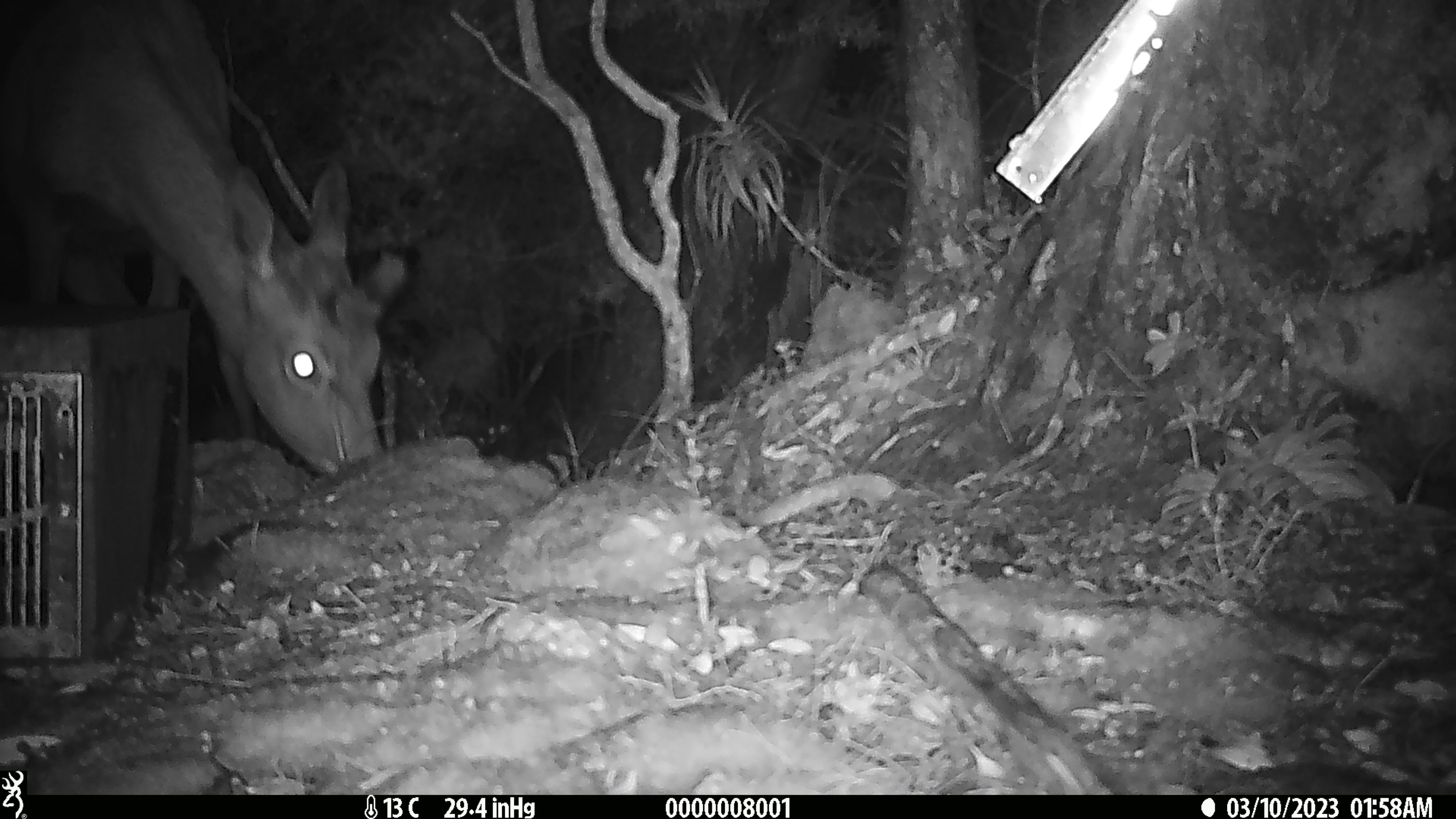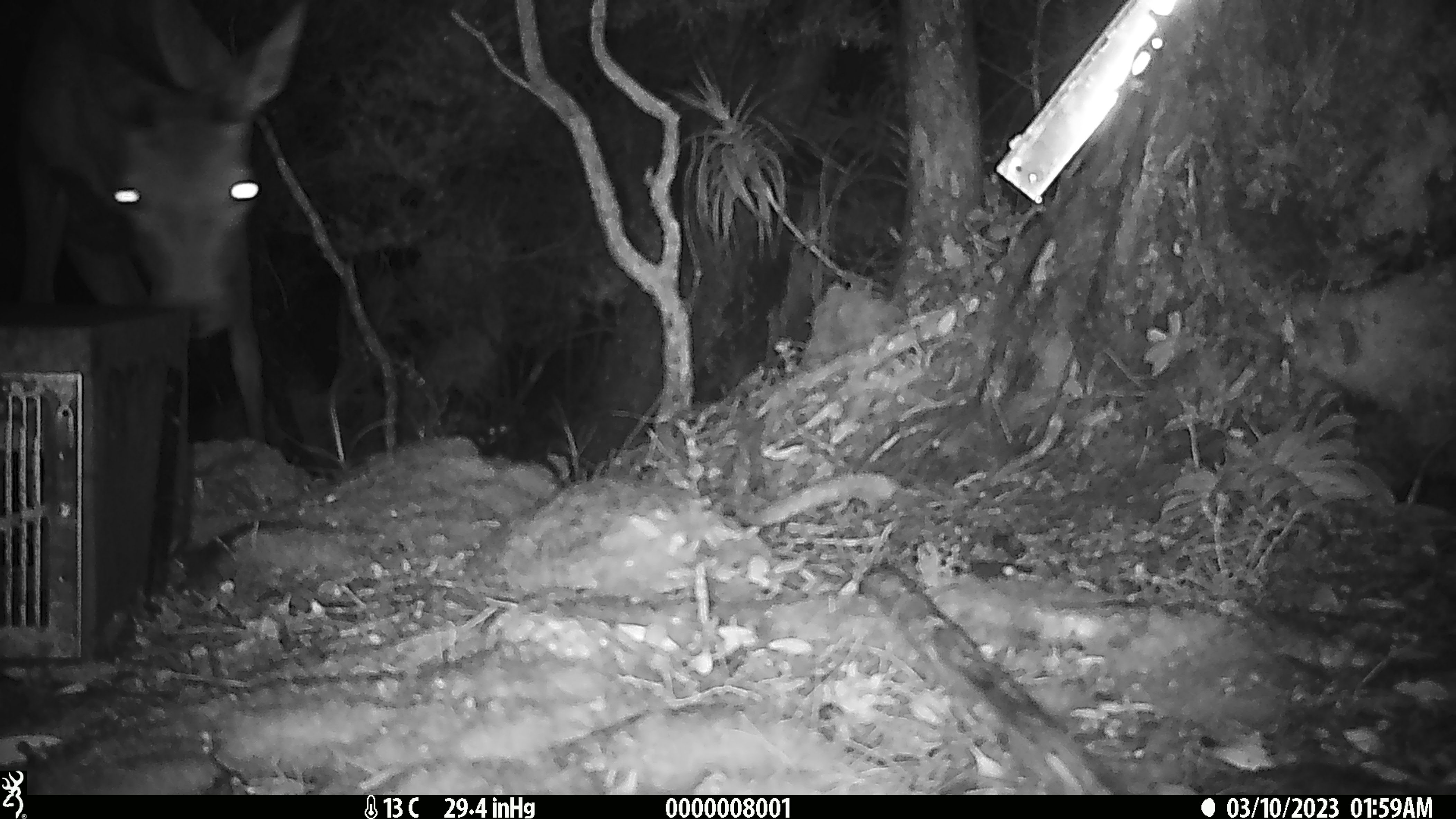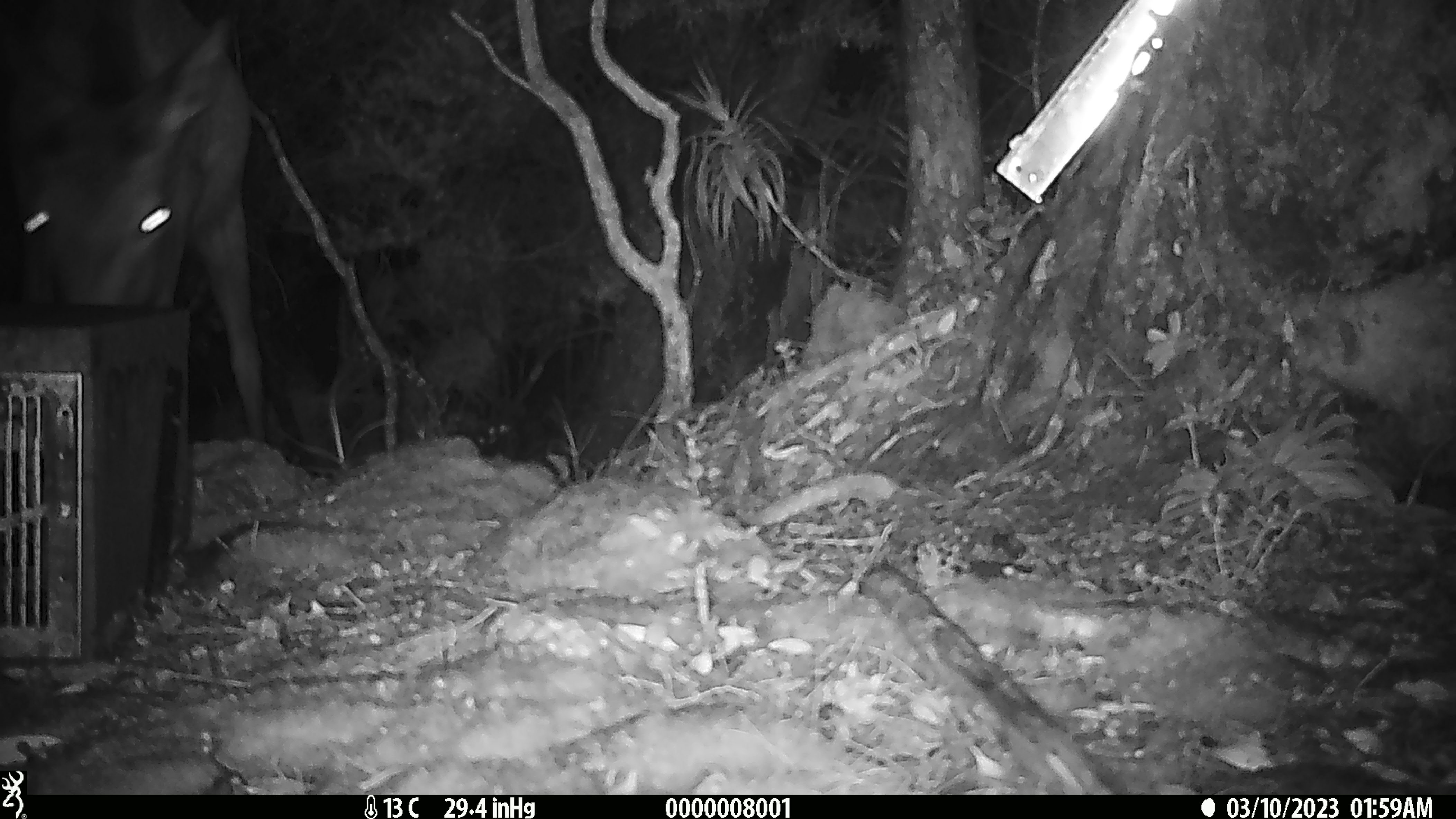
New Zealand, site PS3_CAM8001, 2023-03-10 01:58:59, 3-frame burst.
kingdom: Animalia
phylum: Chordata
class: Mammalia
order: Artiodactyla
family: Cervidae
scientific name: Cervidae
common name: deer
Deer (Cervidae).